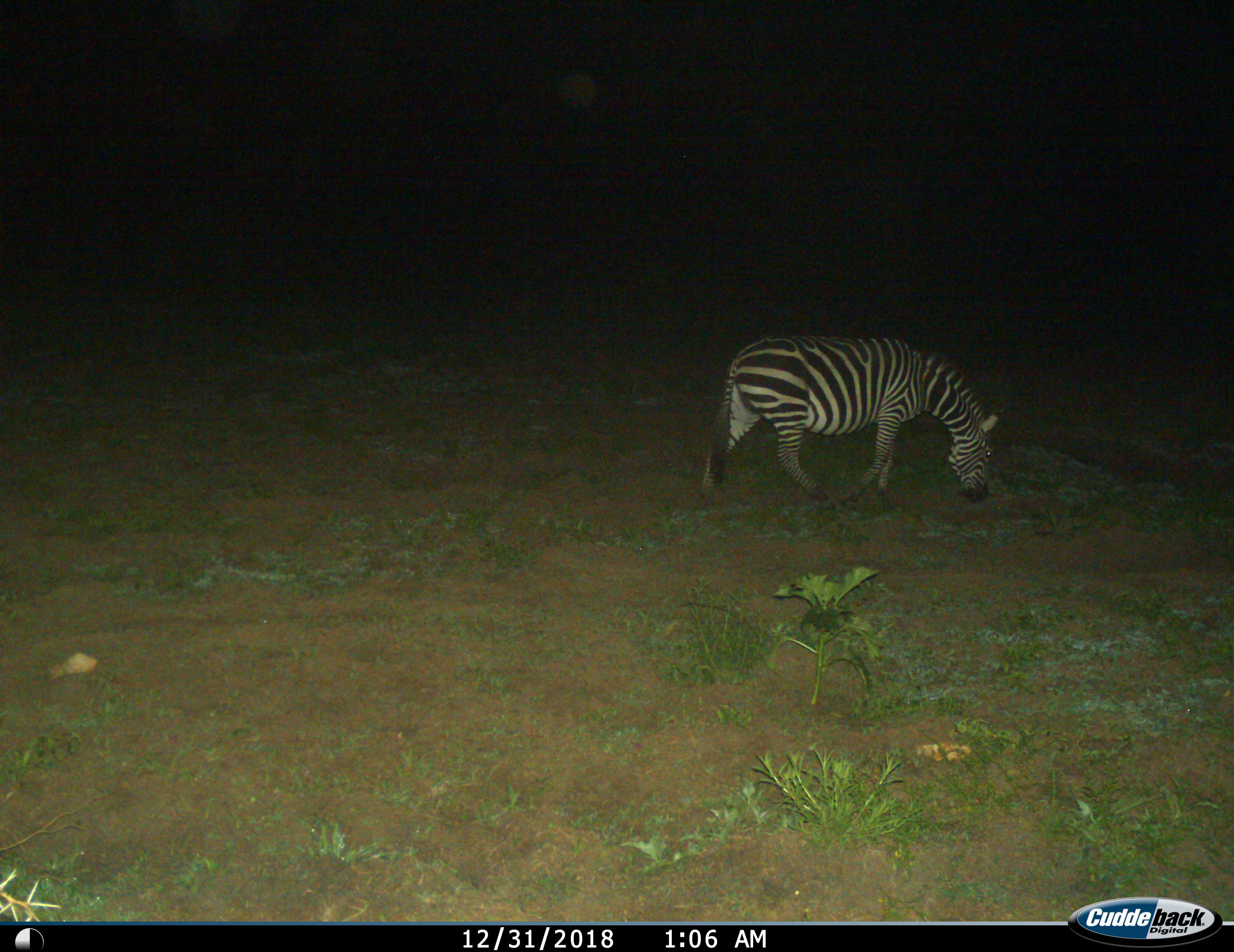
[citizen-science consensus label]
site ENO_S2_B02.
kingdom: Animalia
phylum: Chordata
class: Mammalia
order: Perissodactyla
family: Equidae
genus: Equus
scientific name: Equus quagga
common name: plains zebra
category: zebraplains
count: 1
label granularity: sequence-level